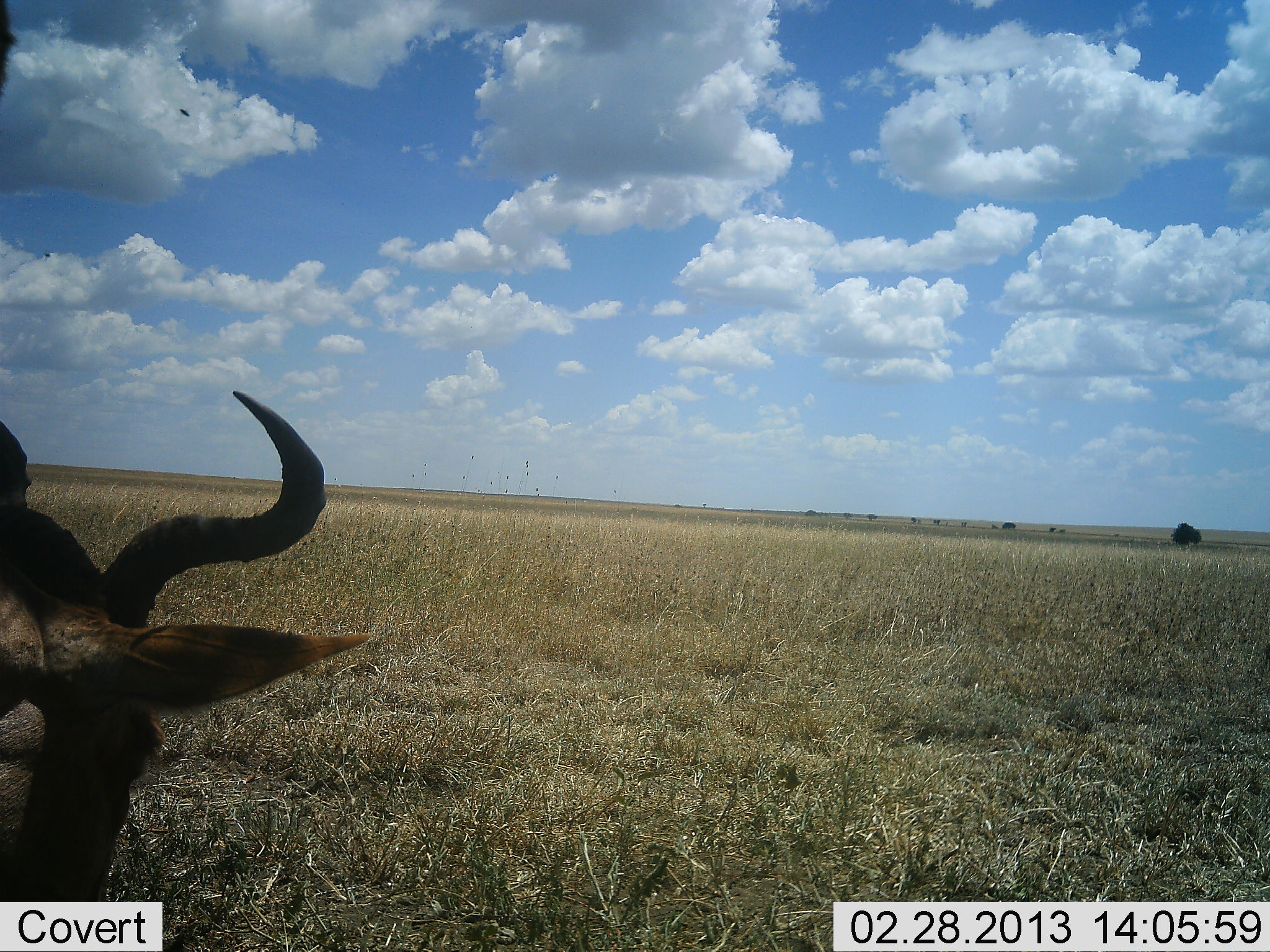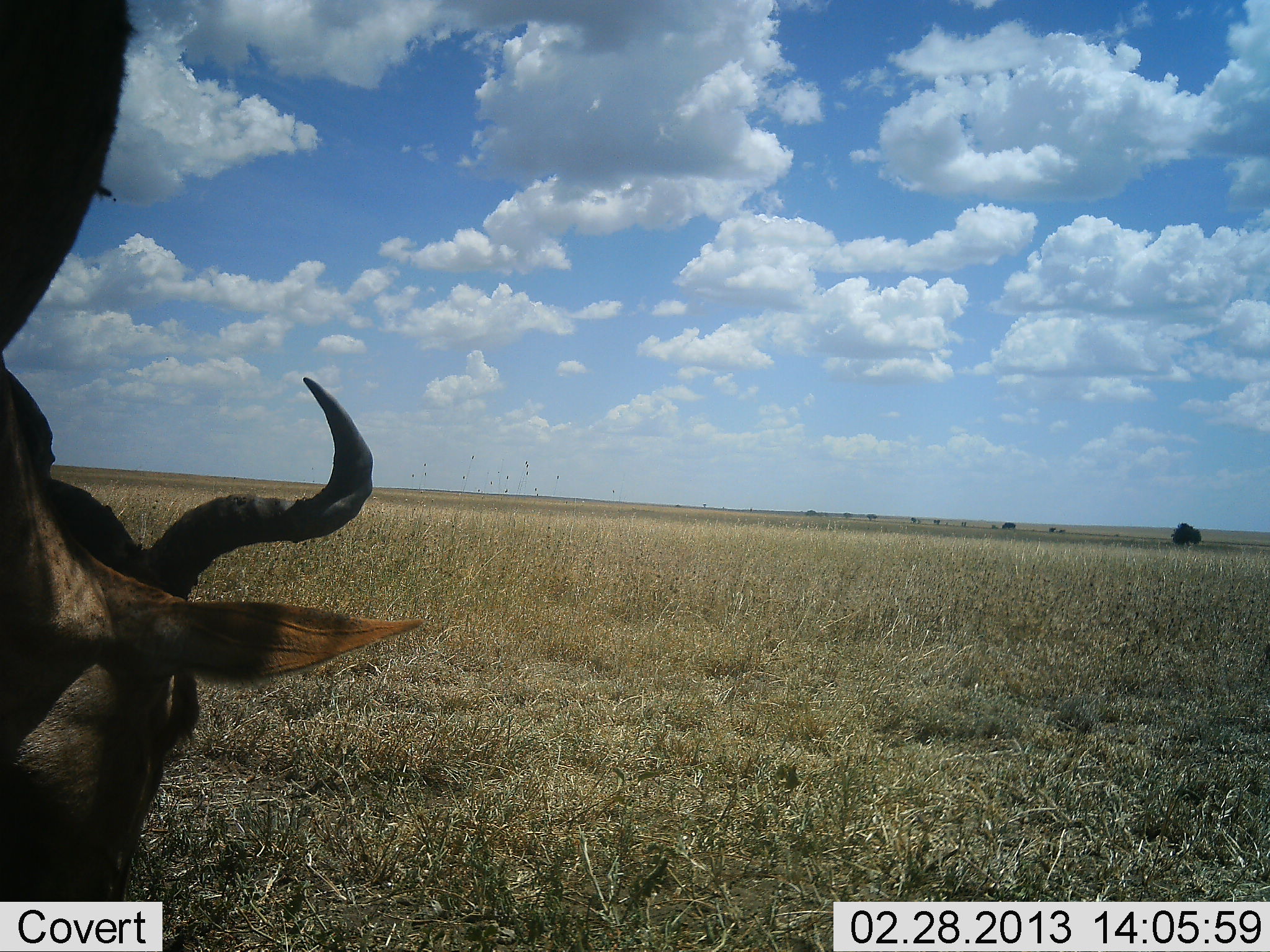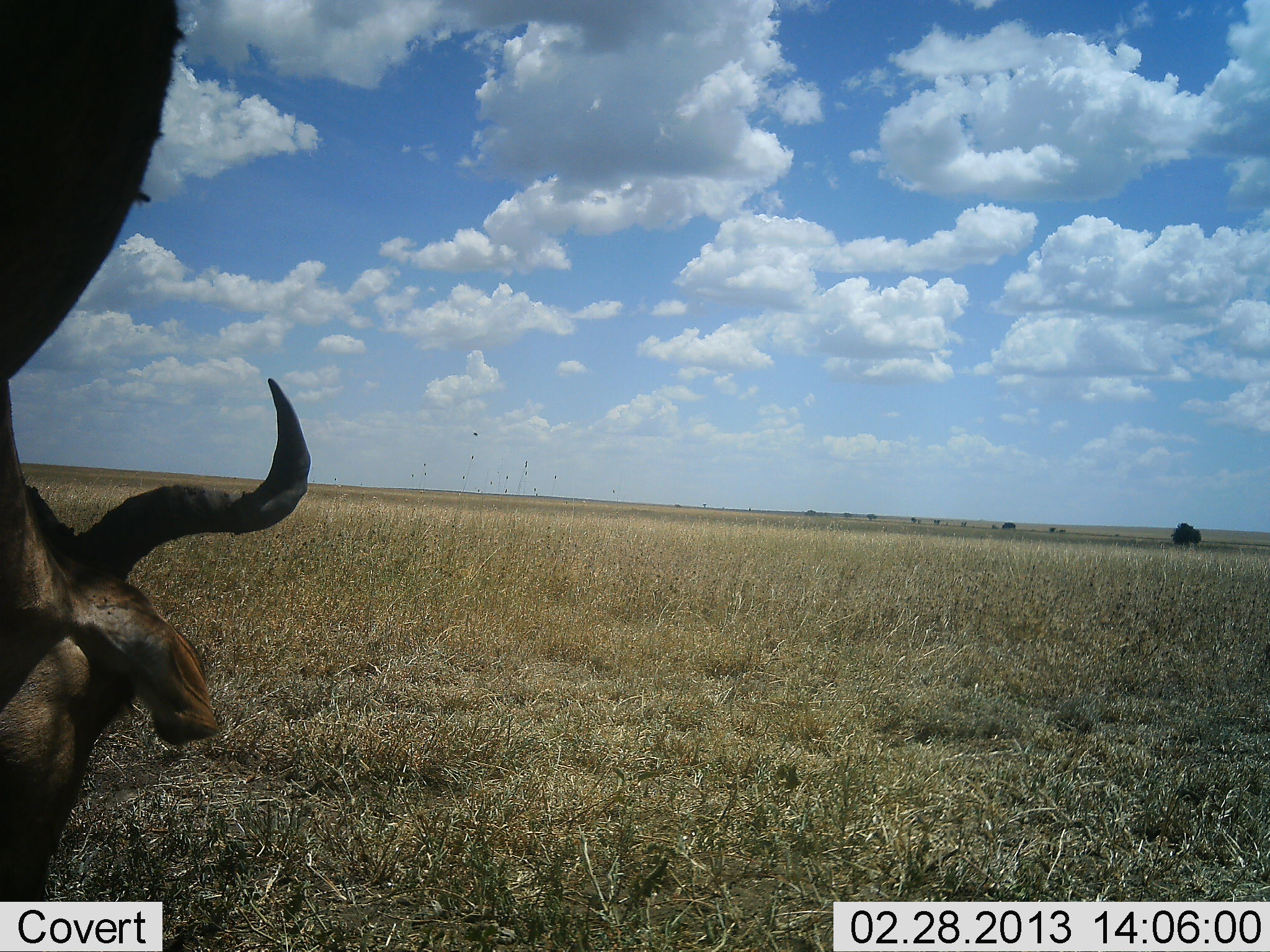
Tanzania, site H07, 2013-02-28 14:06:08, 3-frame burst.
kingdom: Animalia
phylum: Chordata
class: Mammalia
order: Artiodactyla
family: Bovidae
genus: Alcelaphus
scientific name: Alcelaphus buselaphus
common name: hartebeest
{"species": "hartebeest (Alcelaphus buselaphus)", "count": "1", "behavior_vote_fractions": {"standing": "30%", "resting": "4%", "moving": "4%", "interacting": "0%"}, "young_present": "0%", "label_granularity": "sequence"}